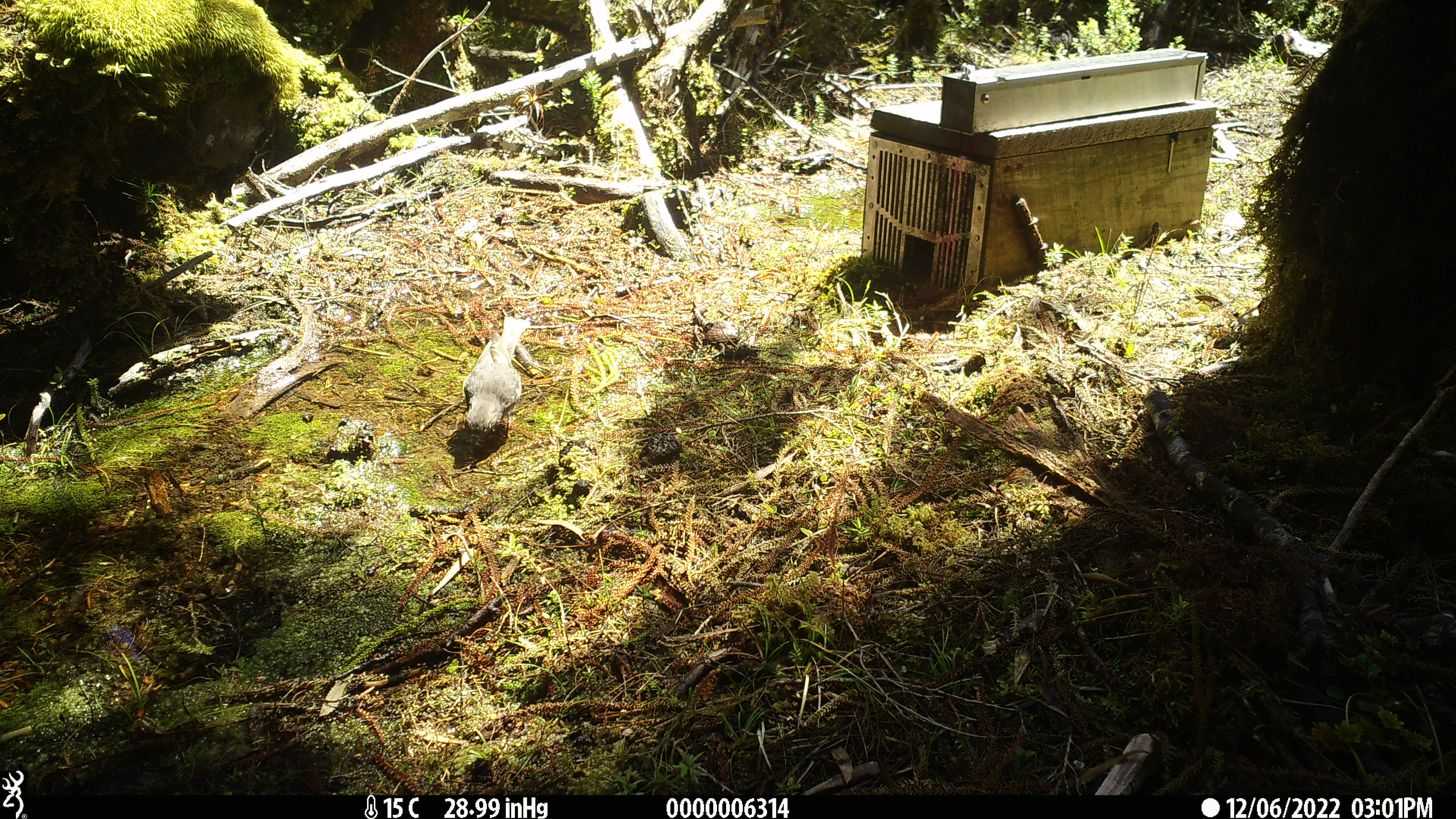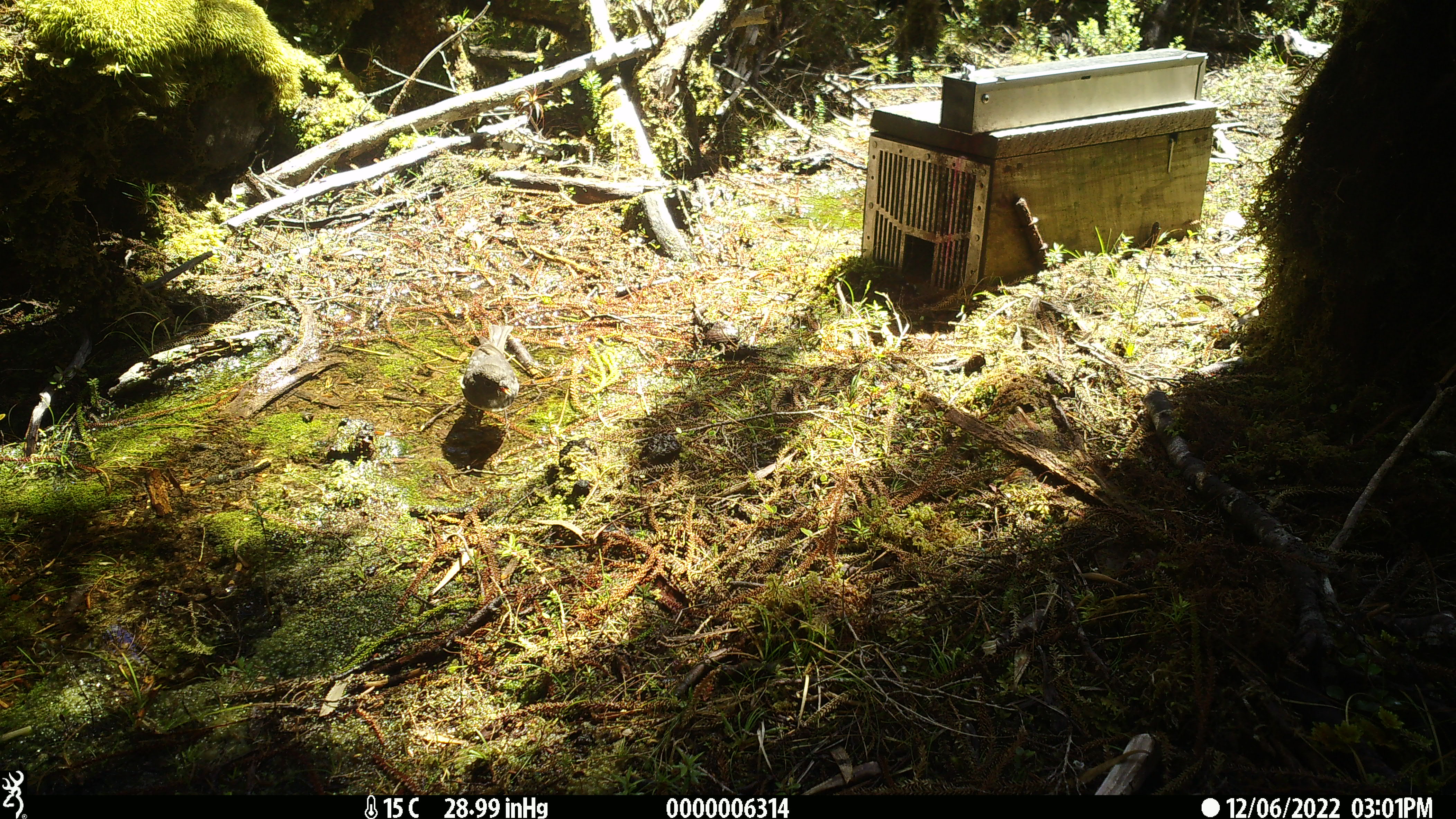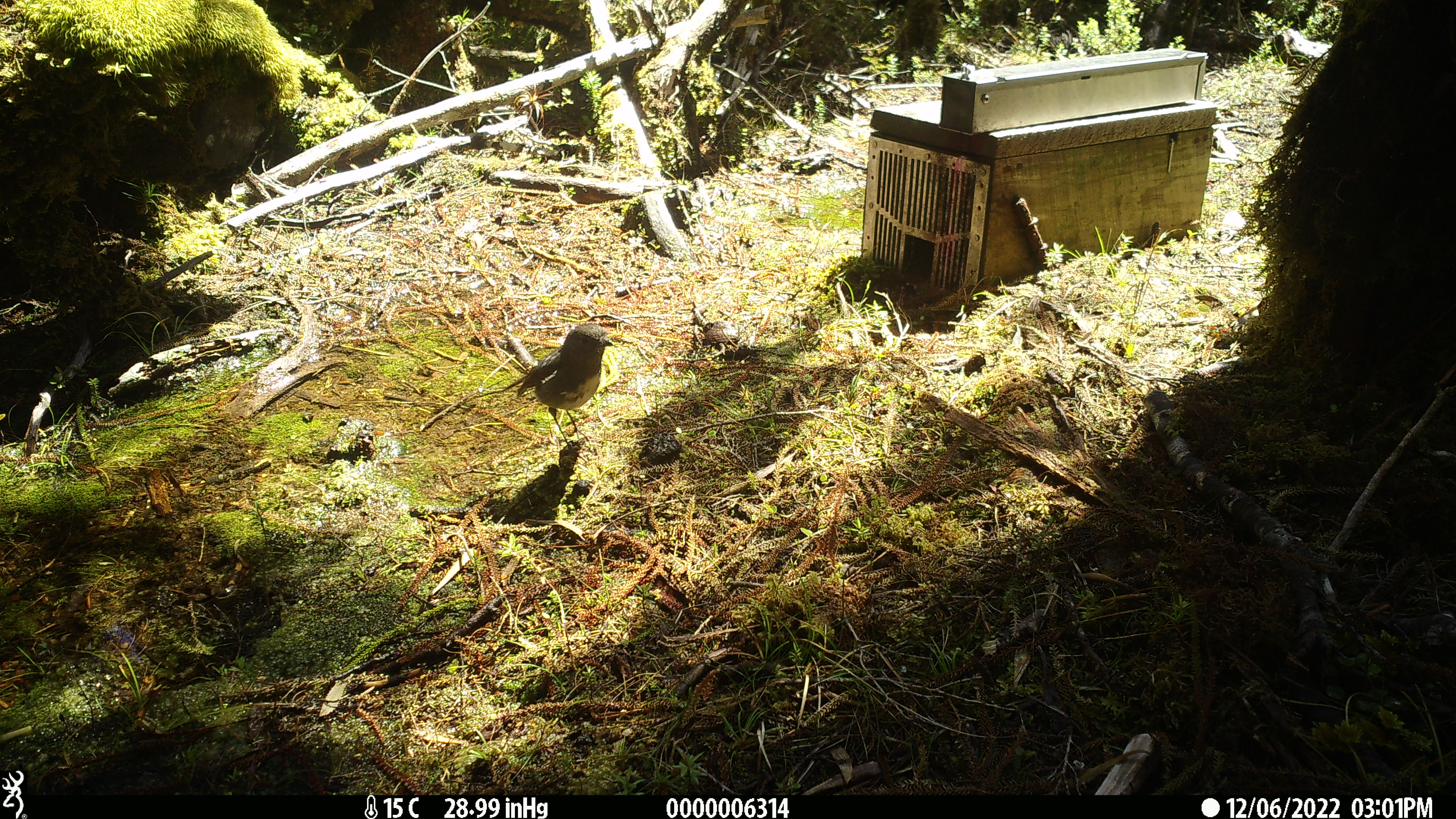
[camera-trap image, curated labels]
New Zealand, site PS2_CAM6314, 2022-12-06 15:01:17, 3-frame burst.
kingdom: Animalia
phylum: Chordata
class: Aves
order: Passeriformes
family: Petroicidae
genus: Petroica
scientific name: Petroica australis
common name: new zealand robin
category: robin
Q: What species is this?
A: Robin (new zealand robin) (Petroica australis).